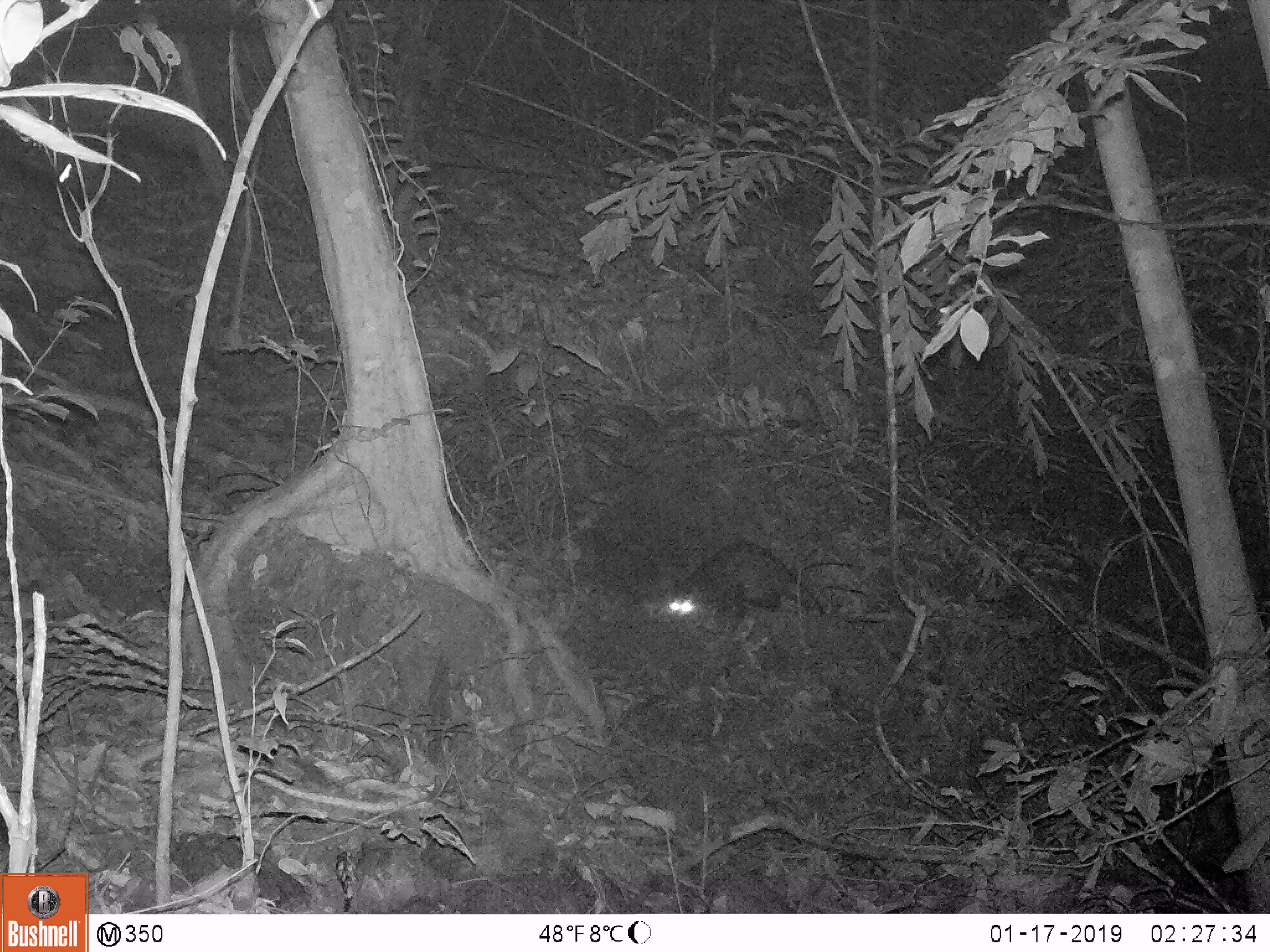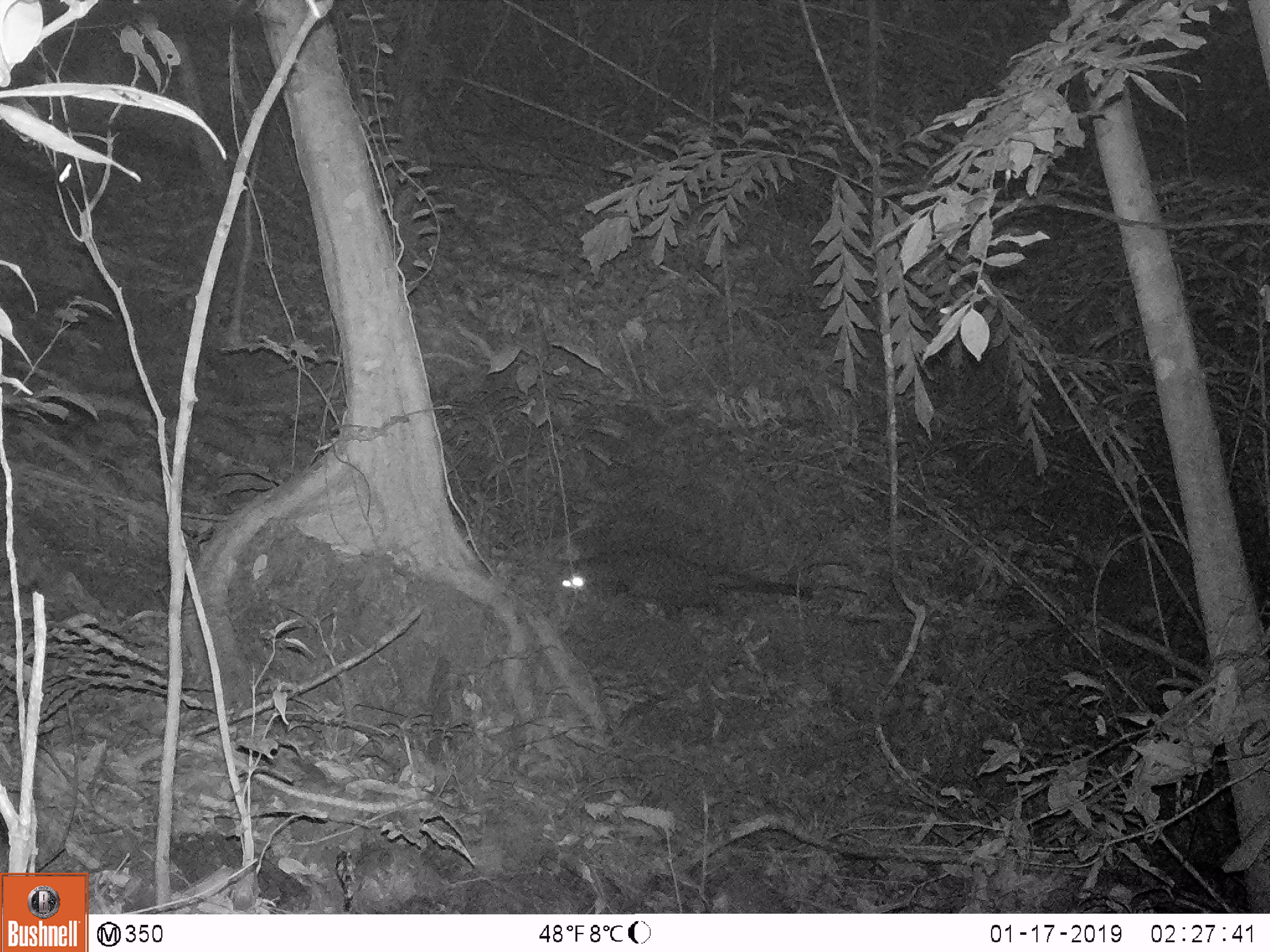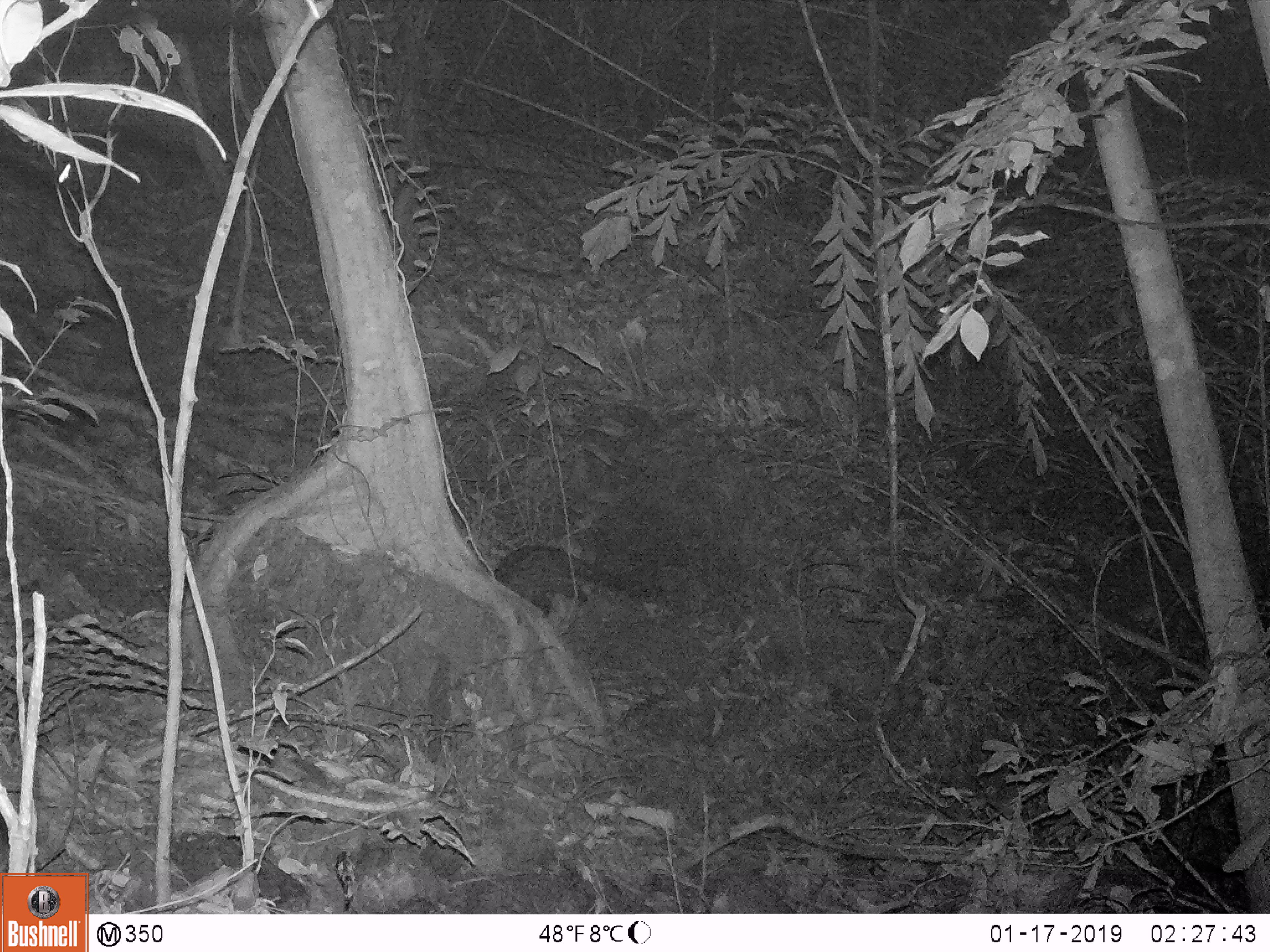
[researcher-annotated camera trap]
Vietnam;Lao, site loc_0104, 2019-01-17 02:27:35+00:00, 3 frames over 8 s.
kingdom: Animalia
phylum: Chordata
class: Mammalia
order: Carnivora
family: Viverridae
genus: Paradoxurus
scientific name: Paradoxurus hermaphroditus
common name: common palm civet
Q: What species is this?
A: Common palm civet (Paradoxurus hermaphroditus).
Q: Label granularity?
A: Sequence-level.